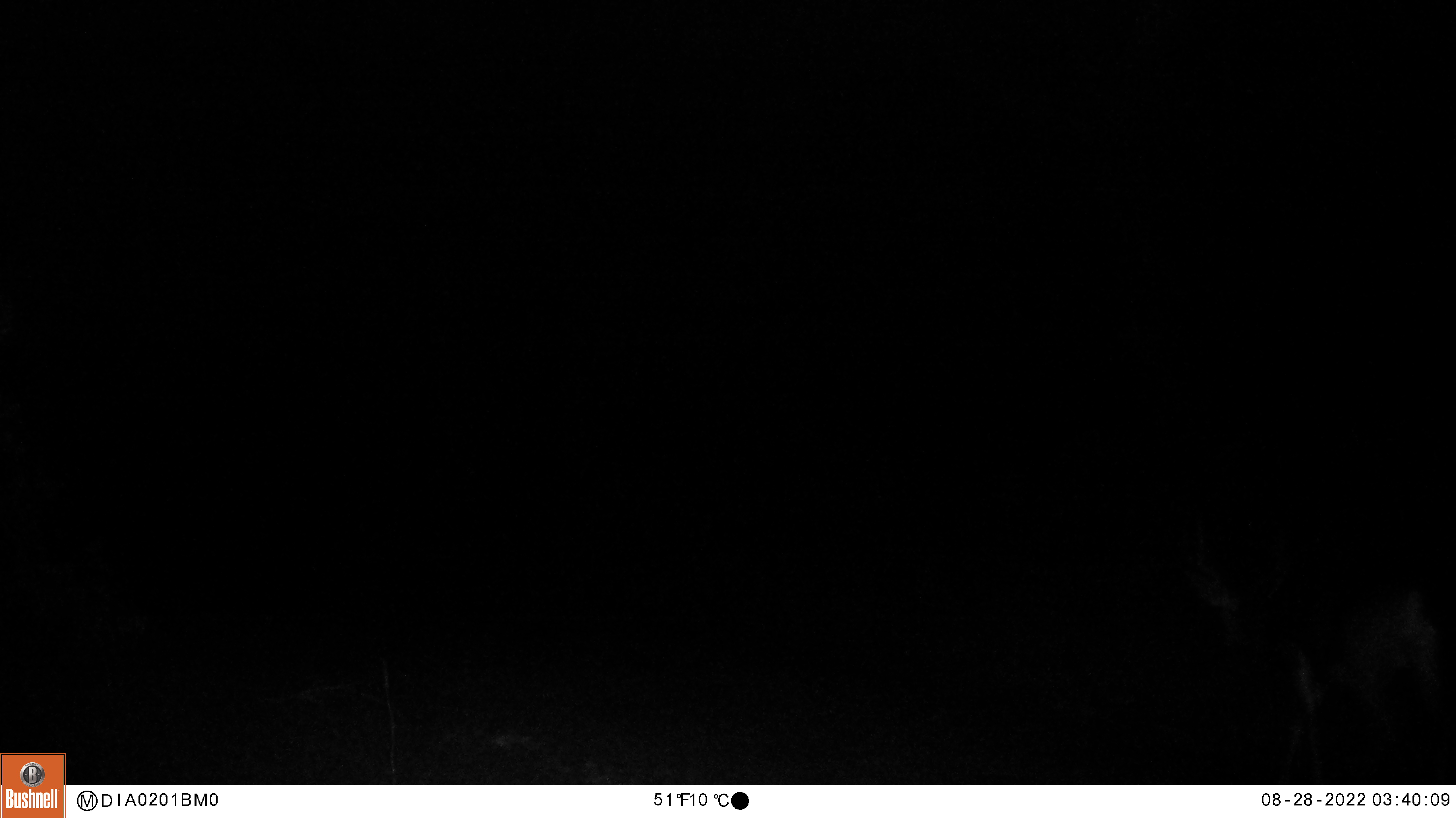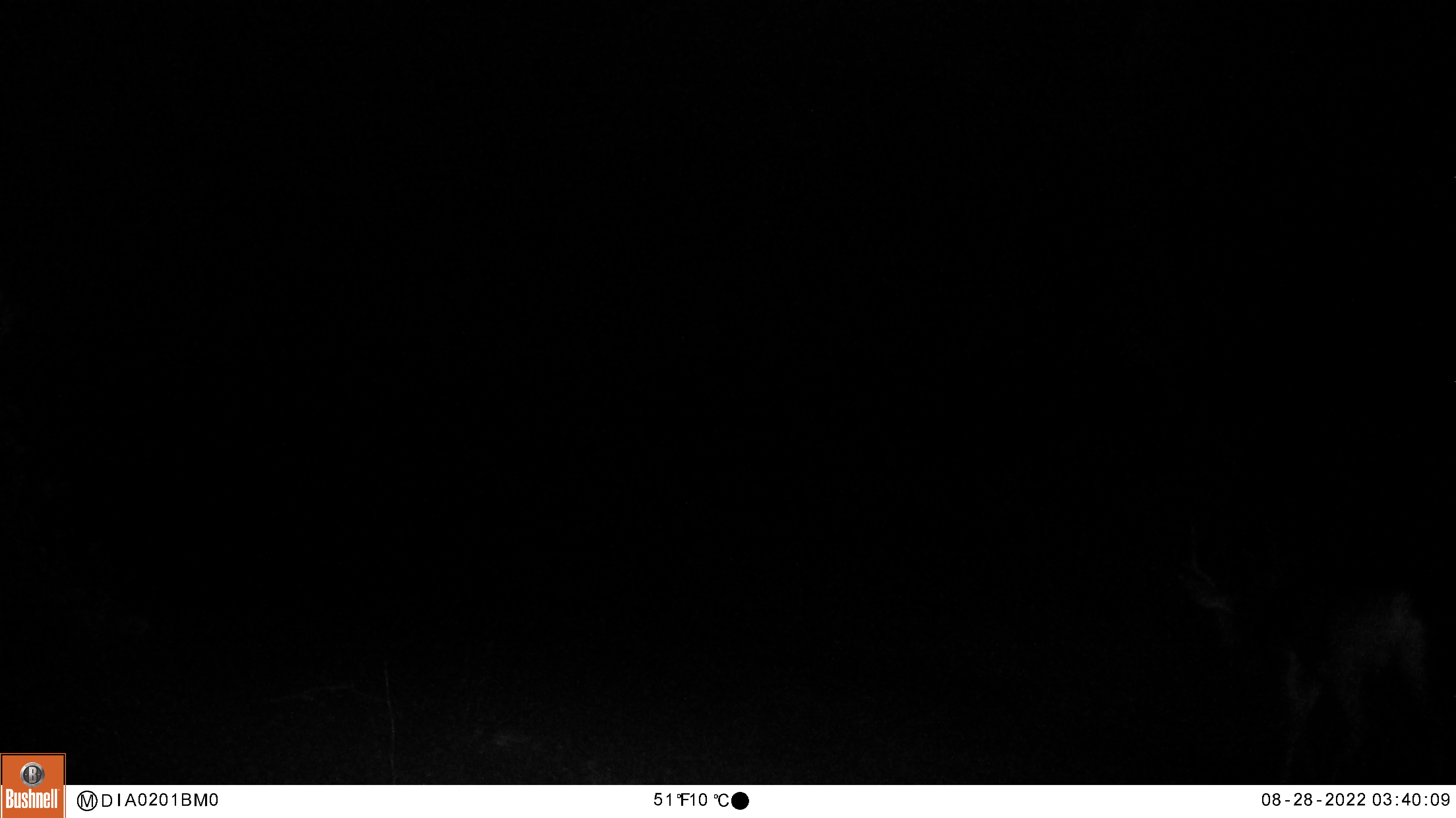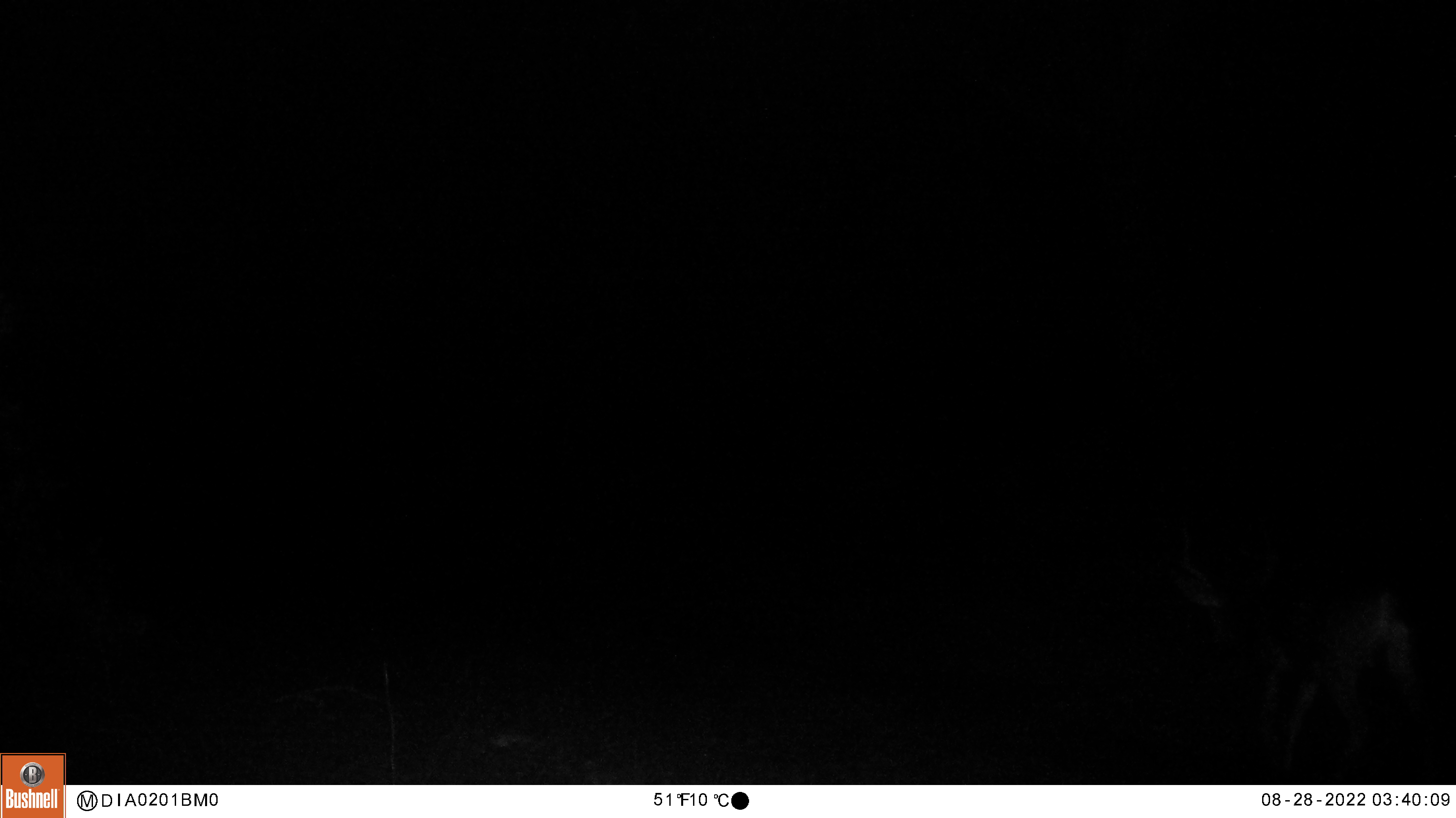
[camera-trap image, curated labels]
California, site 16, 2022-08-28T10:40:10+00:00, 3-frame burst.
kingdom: Animalia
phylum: Chordata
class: Mammalia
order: Artiodactyla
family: Cervidae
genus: Odocoileus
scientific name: Odocoileus hemionus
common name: mule deer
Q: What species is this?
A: Mule deer (Odocoileus hemionus).